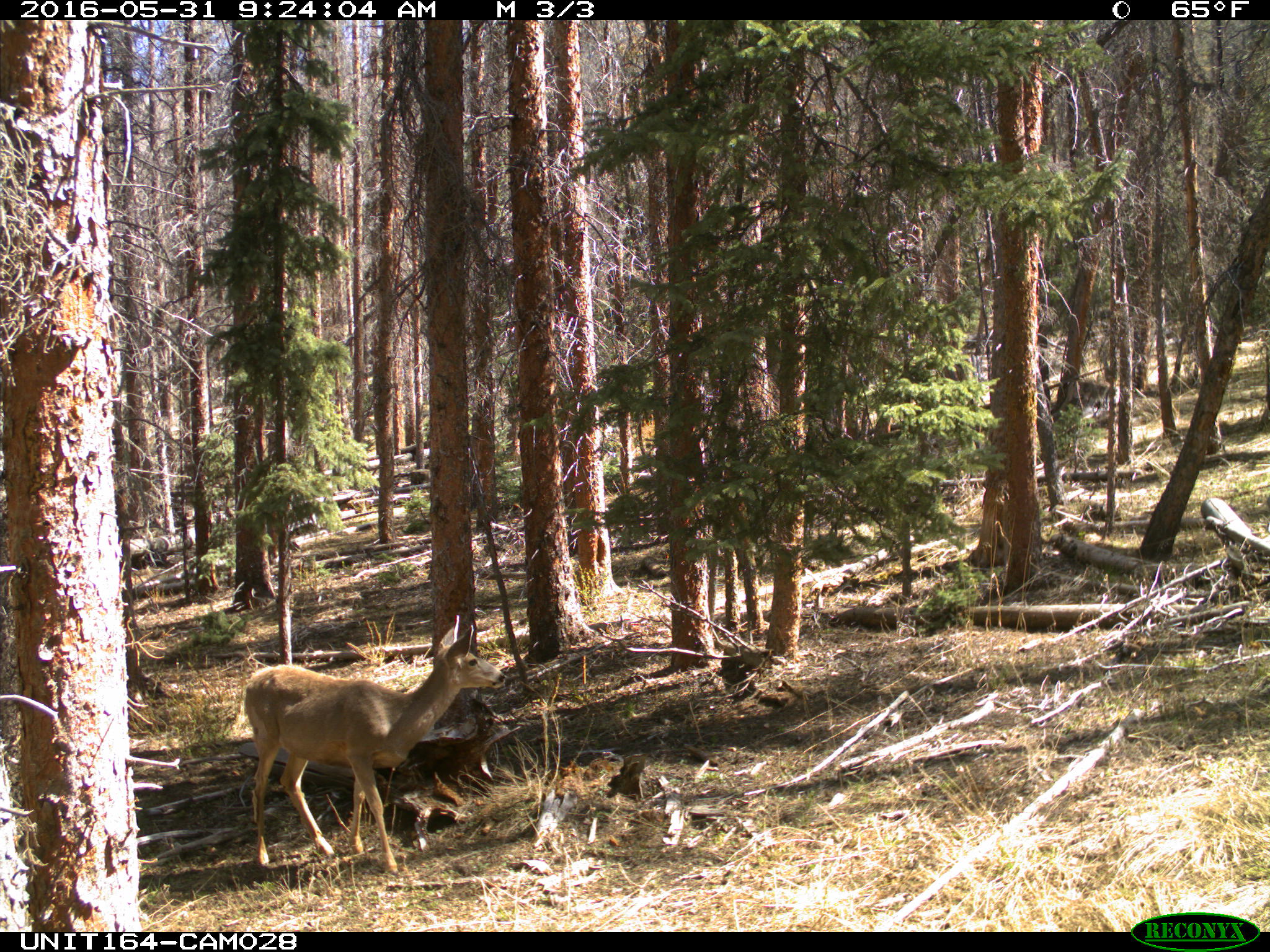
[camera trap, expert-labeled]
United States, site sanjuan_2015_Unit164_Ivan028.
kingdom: Animalia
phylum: Chordata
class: Mammalia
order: Artiodactyla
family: Cervidae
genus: Odocoileus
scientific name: Odocoileus hemionus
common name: mule deer